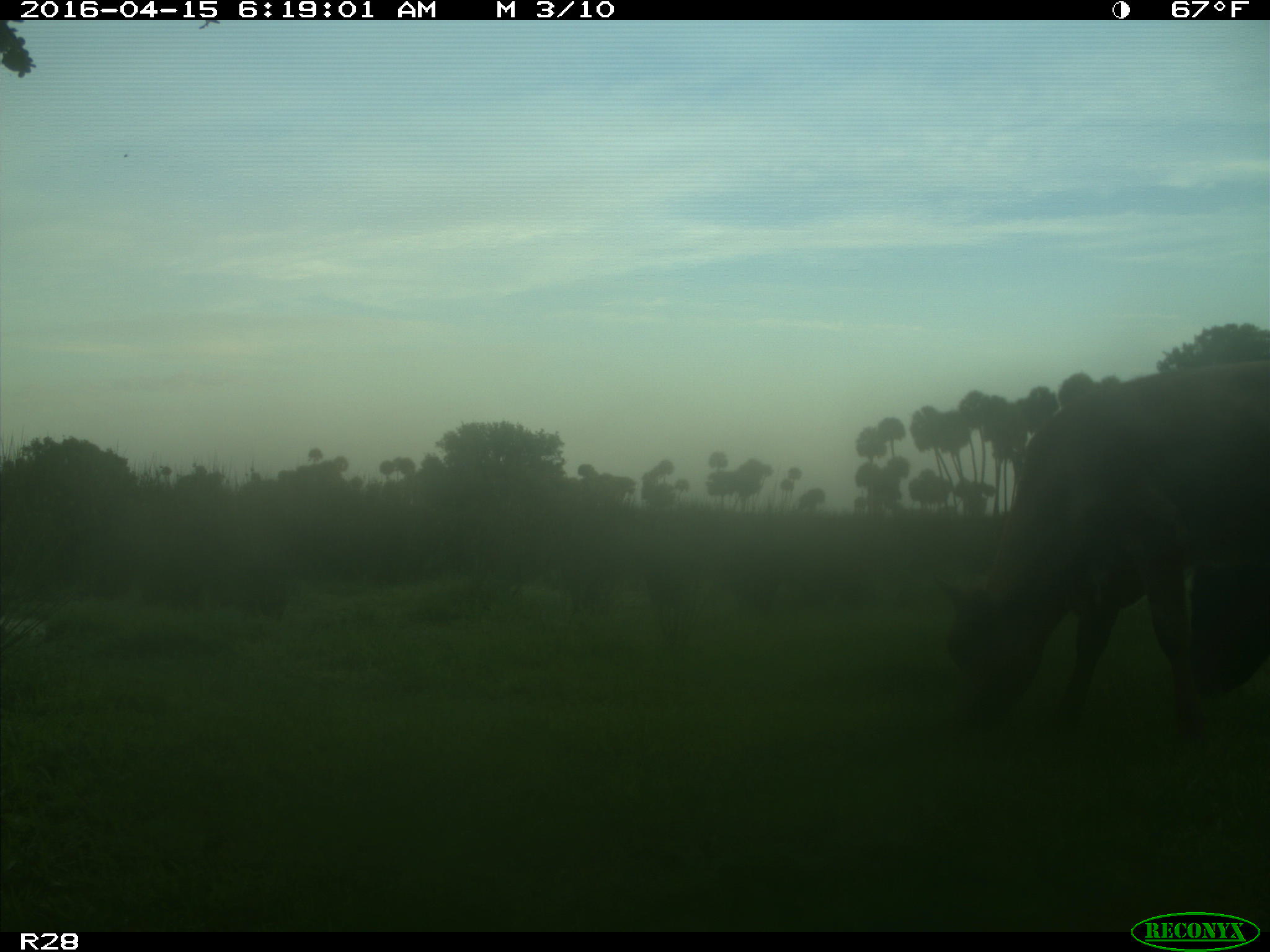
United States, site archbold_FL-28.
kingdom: Animalia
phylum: Chordata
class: Mammalia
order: Artiodactyla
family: Bovidae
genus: Bos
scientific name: Bos taurus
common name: domestic cow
Bos taurus (domestic cow).